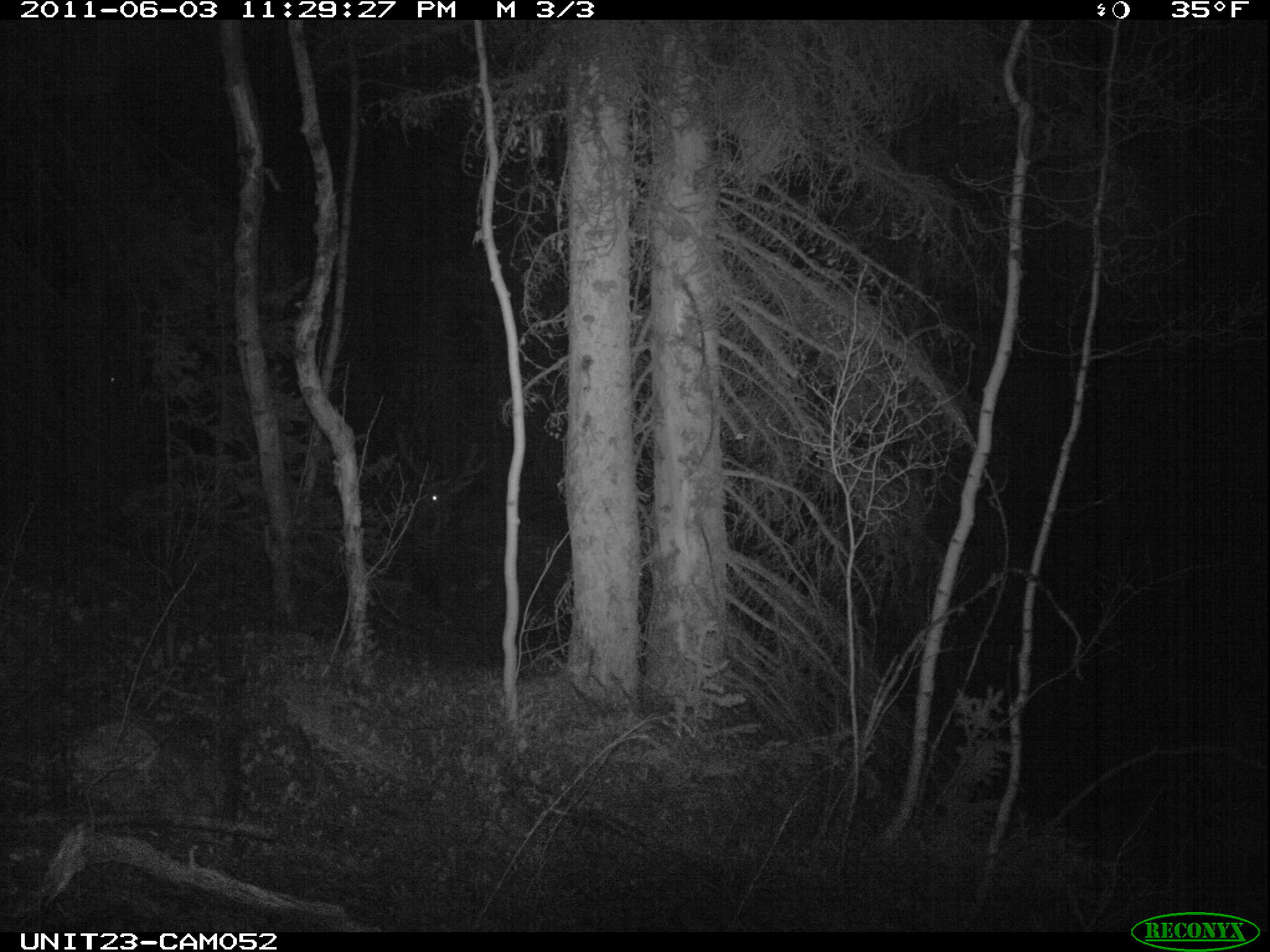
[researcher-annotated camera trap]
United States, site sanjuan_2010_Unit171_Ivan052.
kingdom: Animalia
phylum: Chordata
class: Mammalia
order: Artiodactyla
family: Cervidae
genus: Cervus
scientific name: Cervus elaphus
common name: red deer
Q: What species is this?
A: Cervus elaphus (red deer).